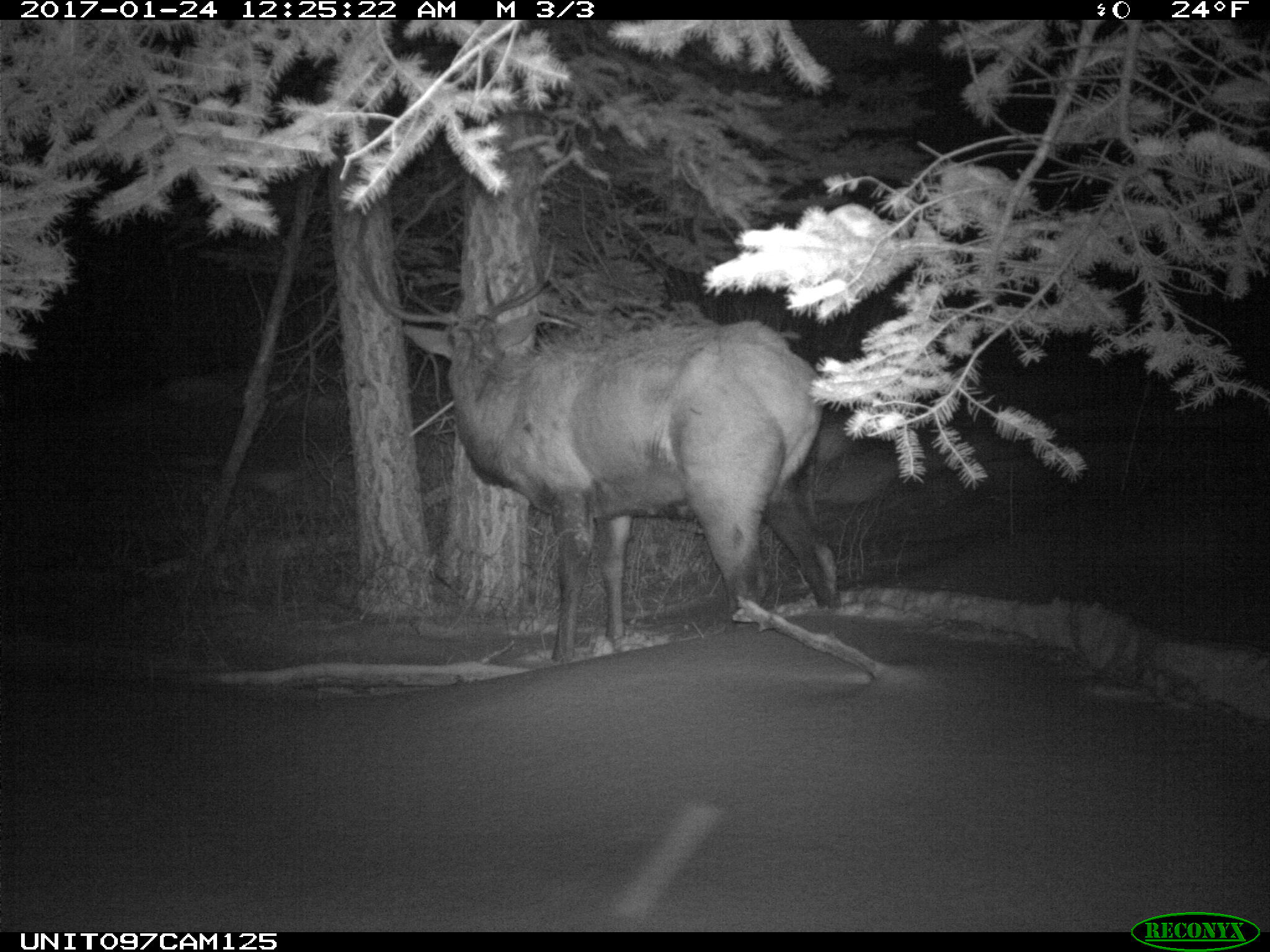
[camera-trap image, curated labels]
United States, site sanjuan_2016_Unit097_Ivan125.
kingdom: Animalia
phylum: Chordata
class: Mammalia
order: Artiodactyla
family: Cervidae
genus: Cervus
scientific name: Cervus elaphus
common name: red deer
Cervus elaphus (red deer).